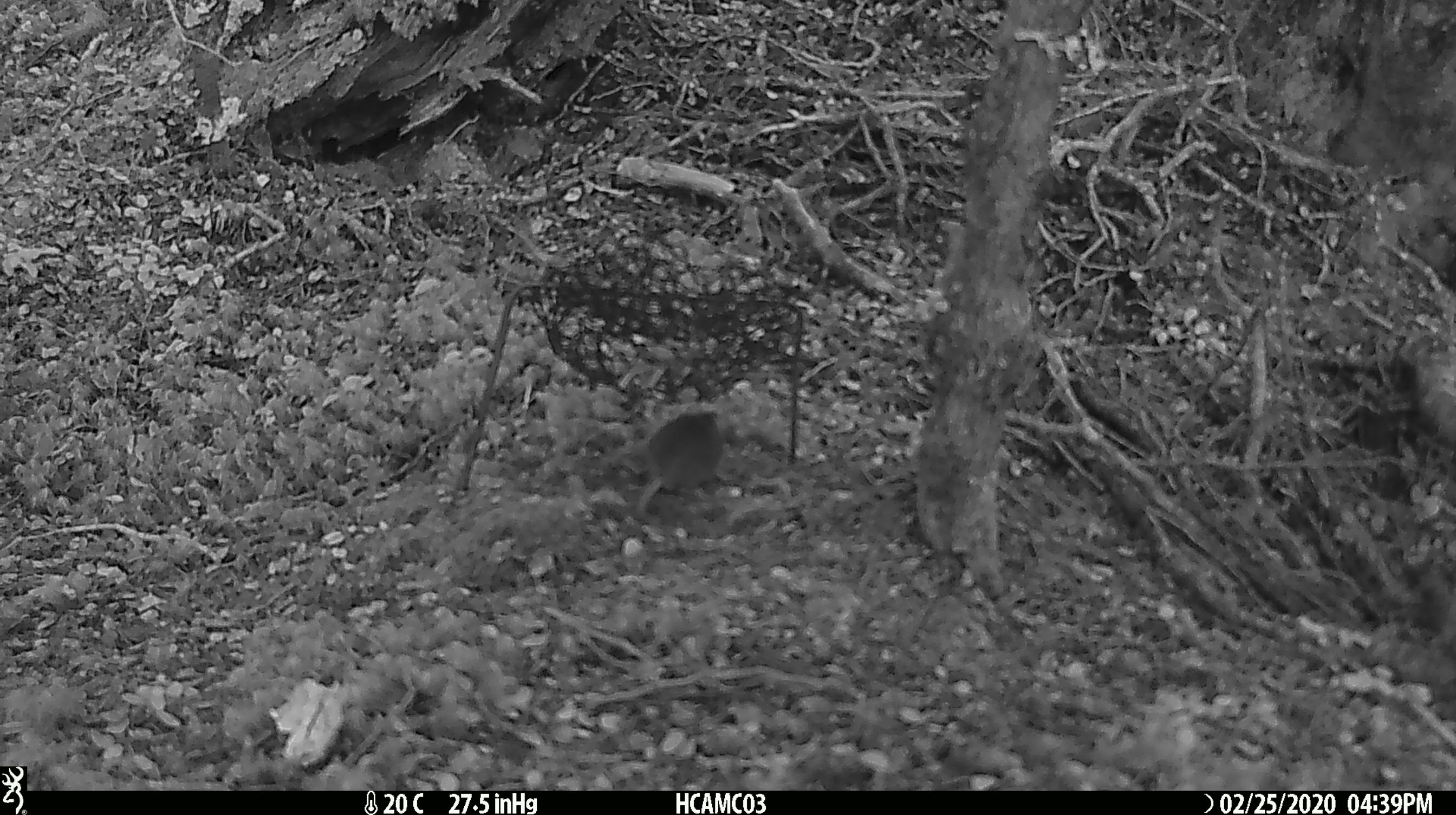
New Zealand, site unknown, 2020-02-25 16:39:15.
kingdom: Animalia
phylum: Chordata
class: Mammalia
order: Rodentia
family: Muridae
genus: Mus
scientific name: Mus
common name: mouse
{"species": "mouse (Mus)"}